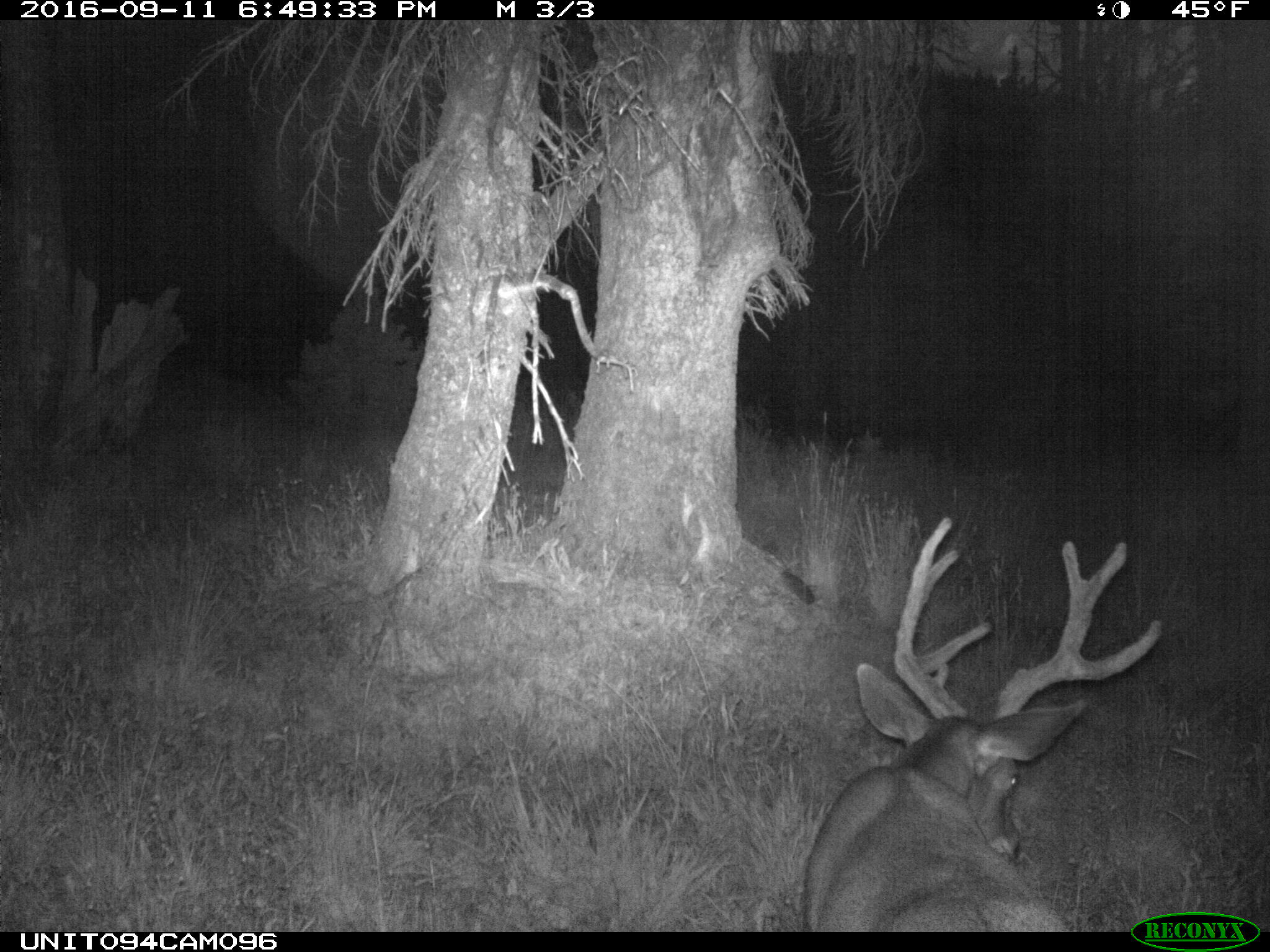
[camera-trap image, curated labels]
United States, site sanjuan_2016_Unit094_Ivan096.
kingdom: Animalia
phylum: Chordata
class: Mammalia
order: Artiodactyla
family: Cervidae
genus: Odocoileus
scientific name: Odocoileus hemionus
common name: mule deer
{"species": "Odocoileus hemionus (mule deer)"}